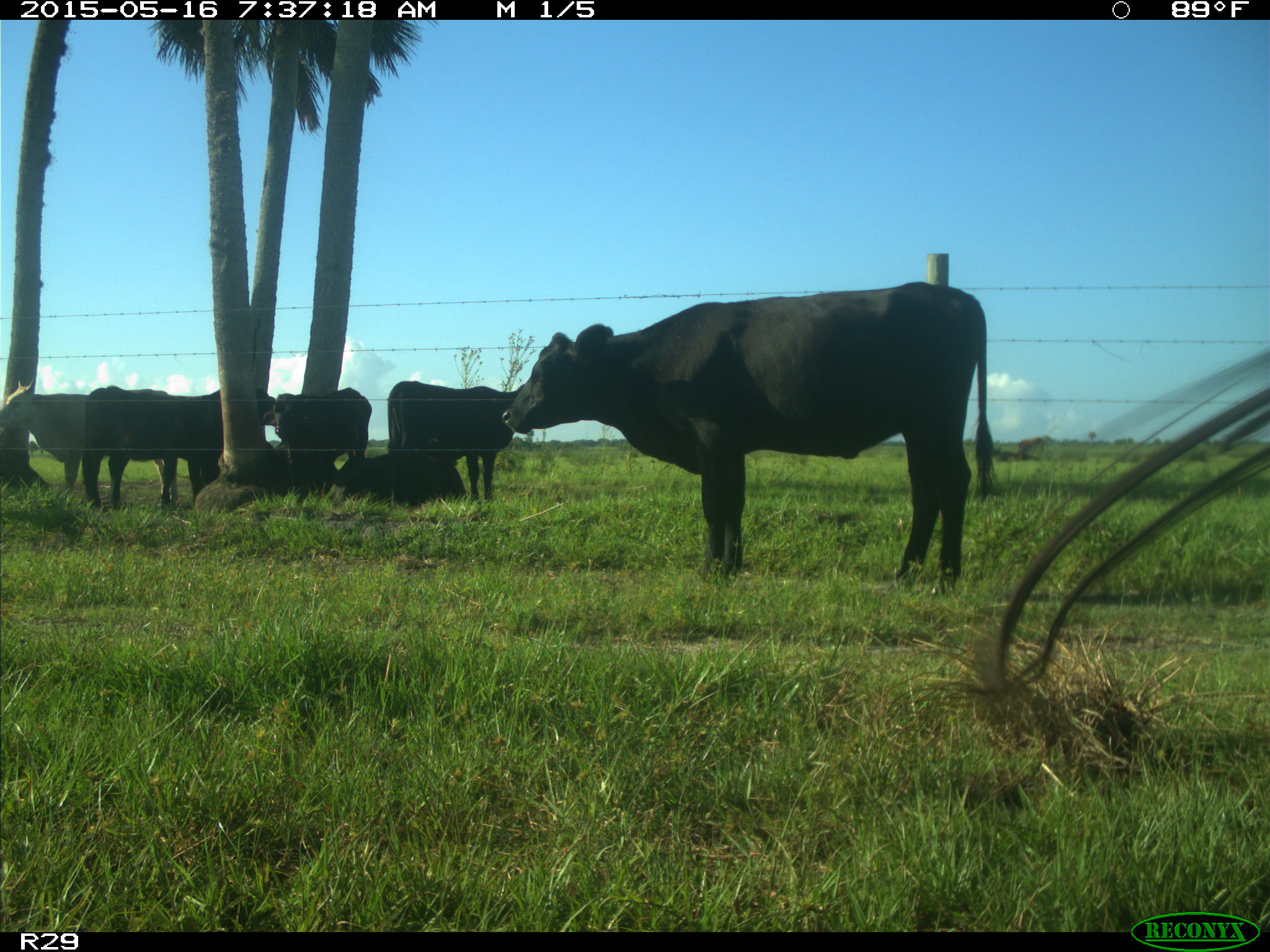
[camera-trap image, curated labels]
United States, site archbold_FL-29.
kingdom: Animalia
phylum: Chordata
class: Mammalia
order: Artiodactyla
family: Bovidae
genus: Bos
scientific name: Bos taurus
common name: domestic cow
Bos taurus (domestic cow).